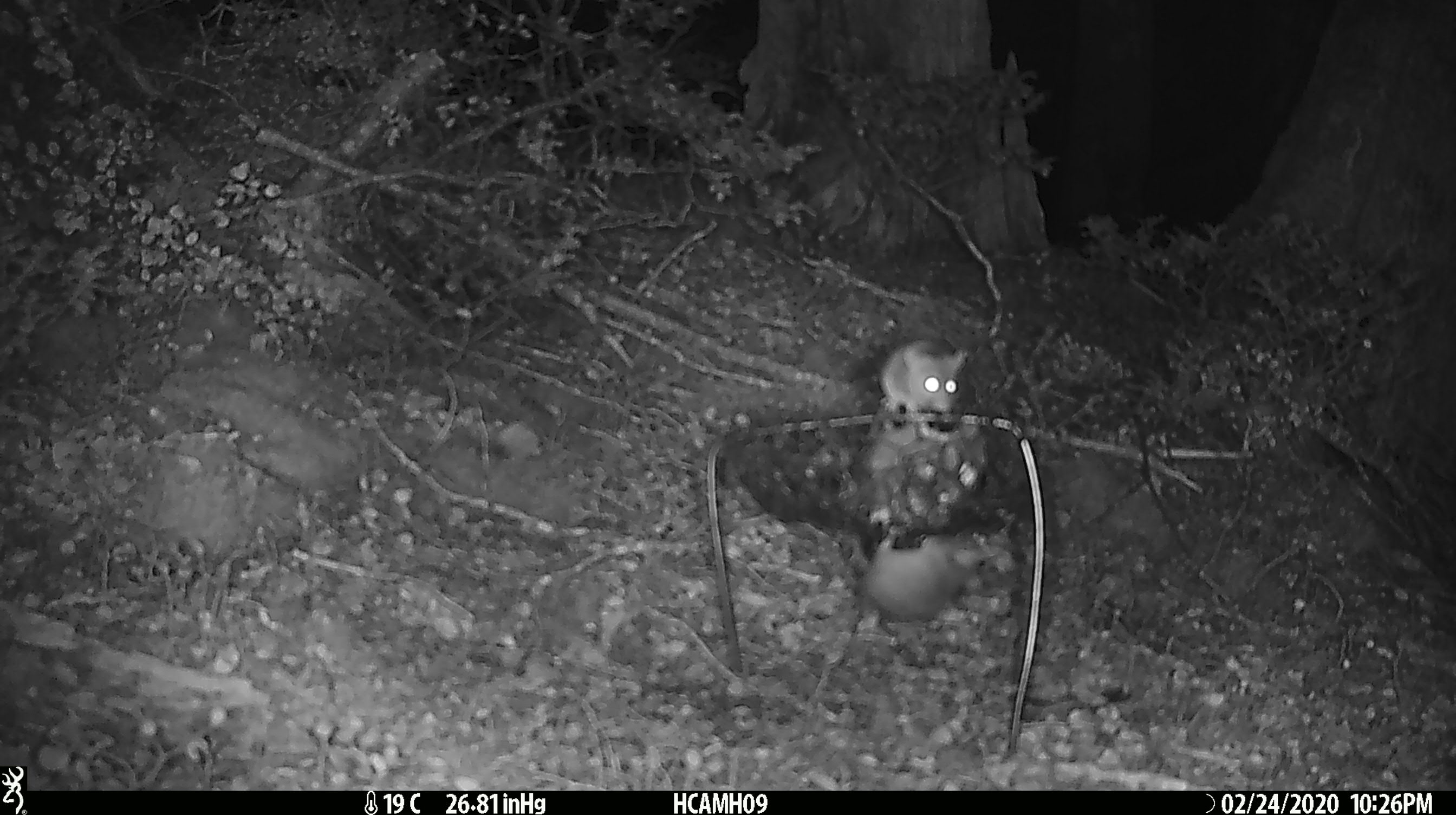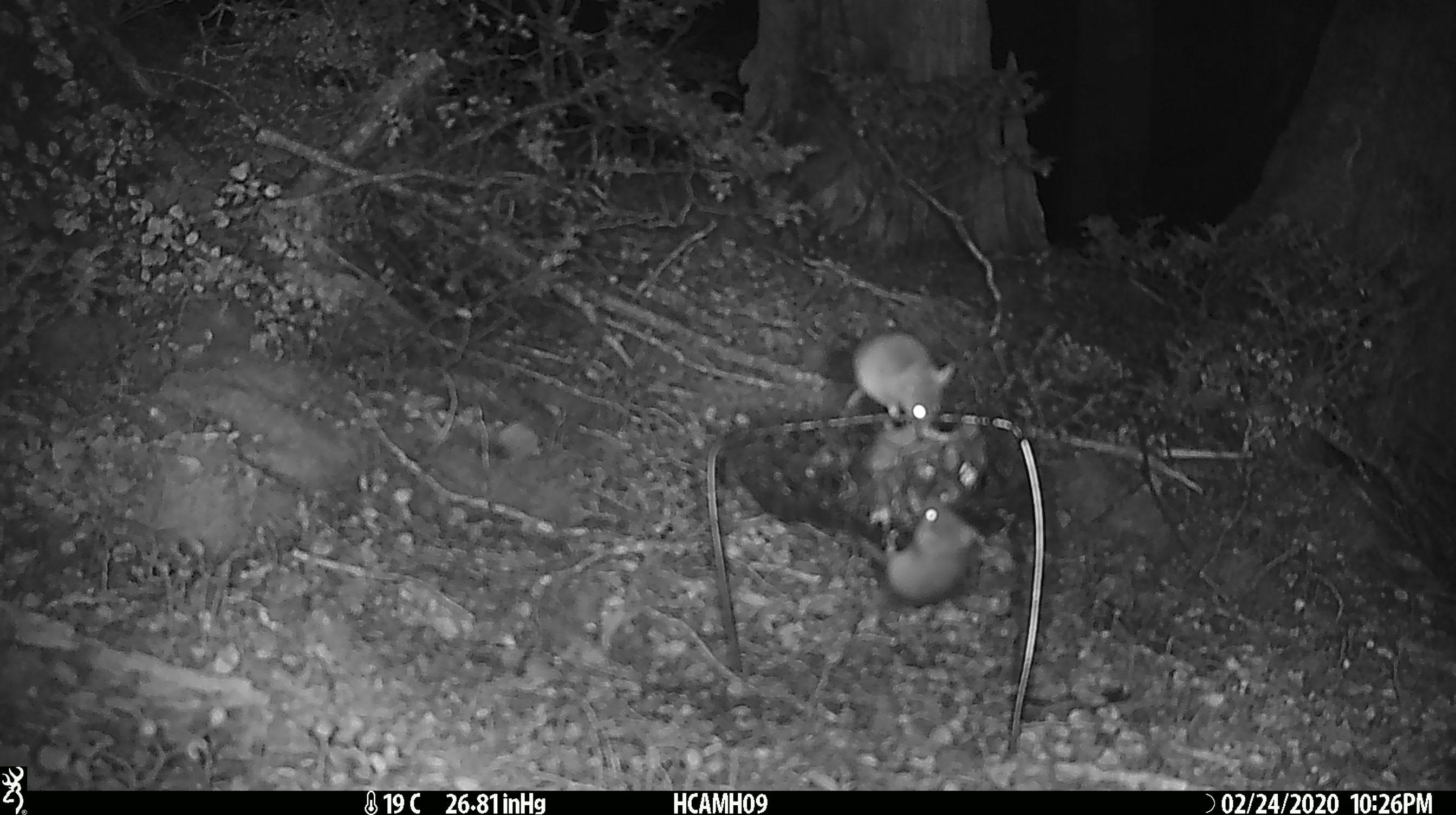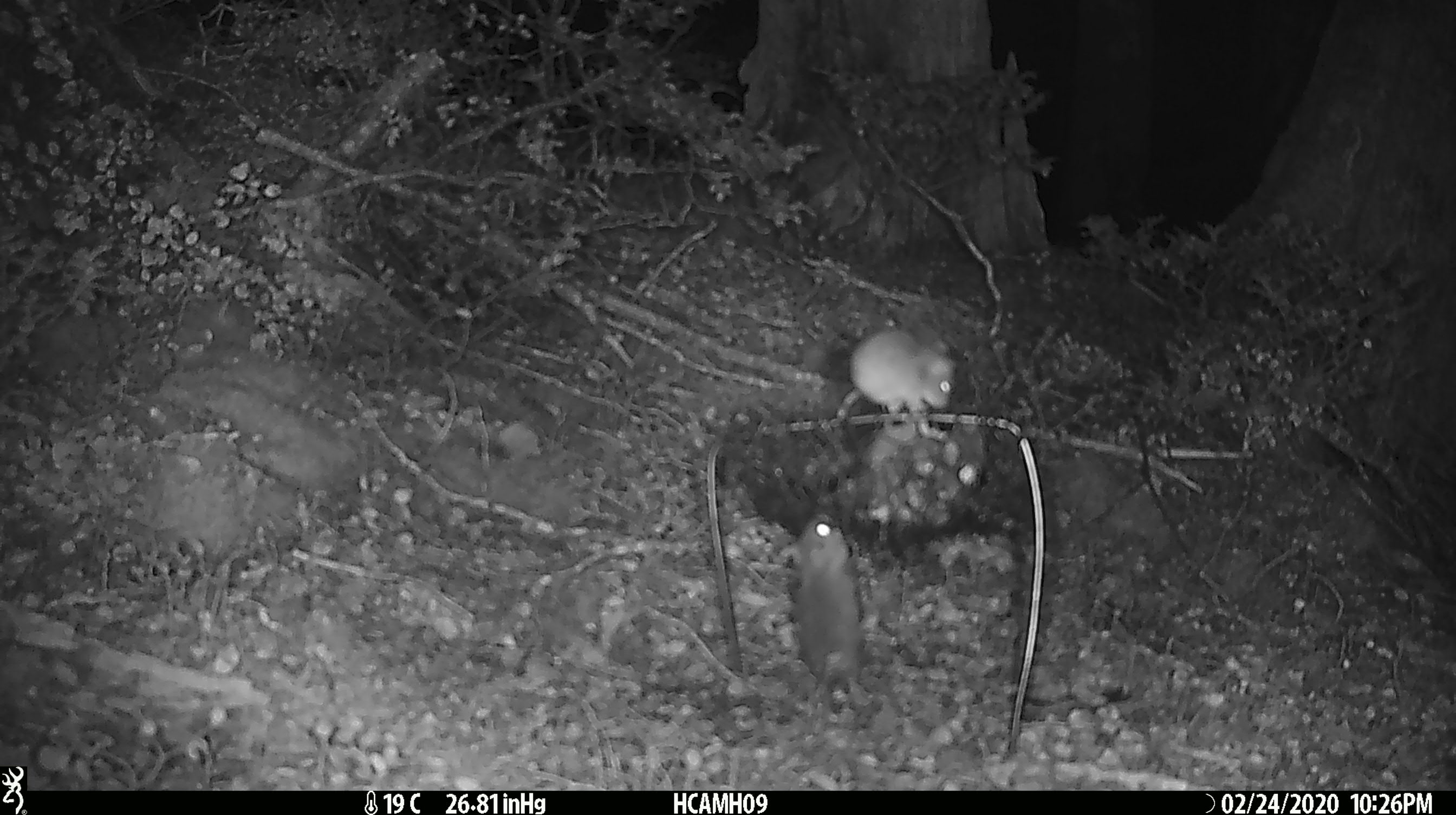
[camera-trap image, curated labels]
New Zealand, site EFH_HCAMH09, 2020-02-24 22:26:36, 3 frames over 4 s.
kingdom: Animalia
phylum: Chordata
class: Mammalia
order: Rodentia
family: Muridae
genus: Mus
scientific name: Mus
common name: mouse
Mouse (Mus).